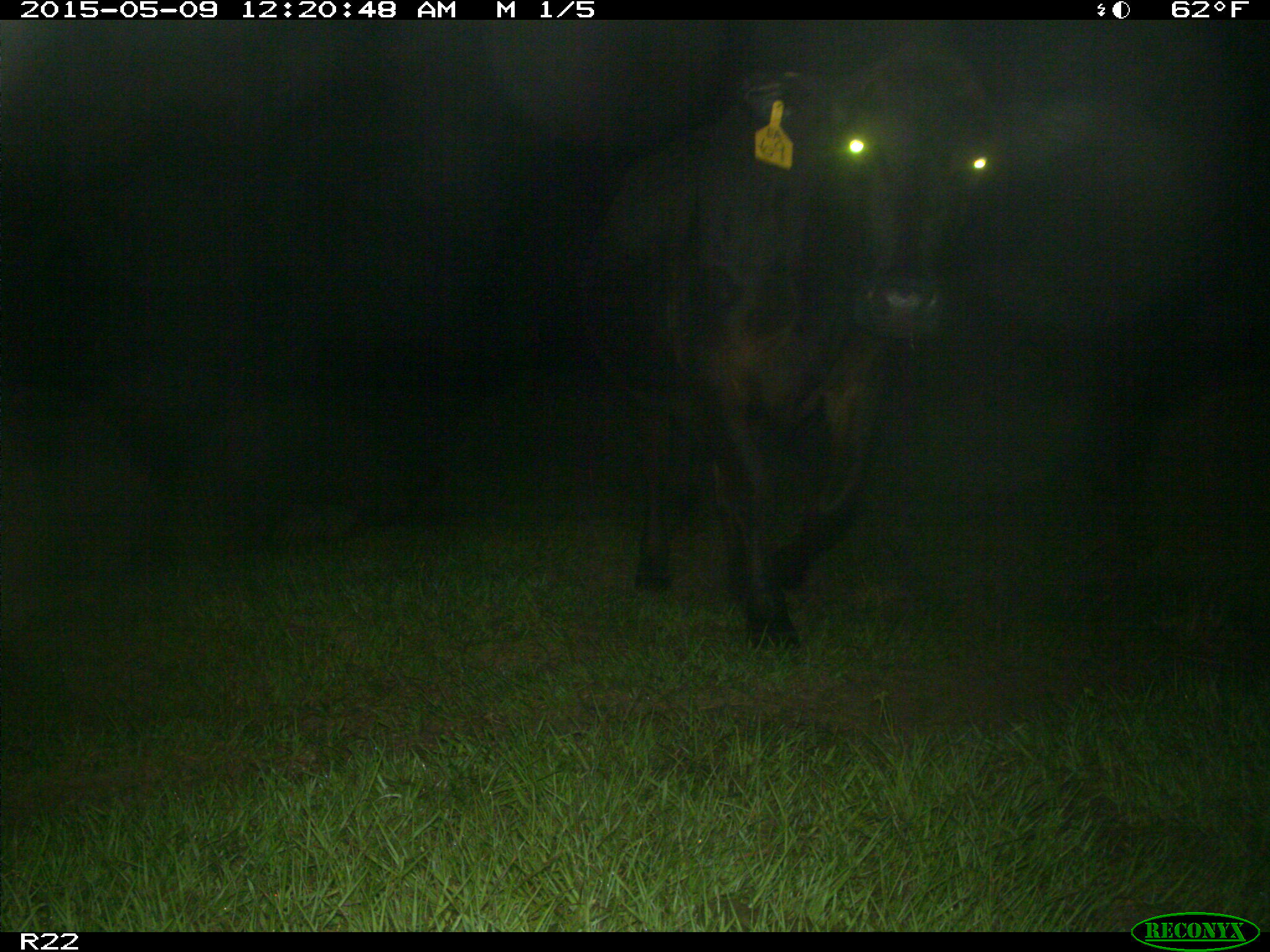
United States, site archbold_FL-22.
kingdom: Animalia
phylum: Chordata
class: Mammalia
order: Artiodactyla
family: Bovidae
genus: Bos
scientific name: Bos taurus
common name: domestic cow